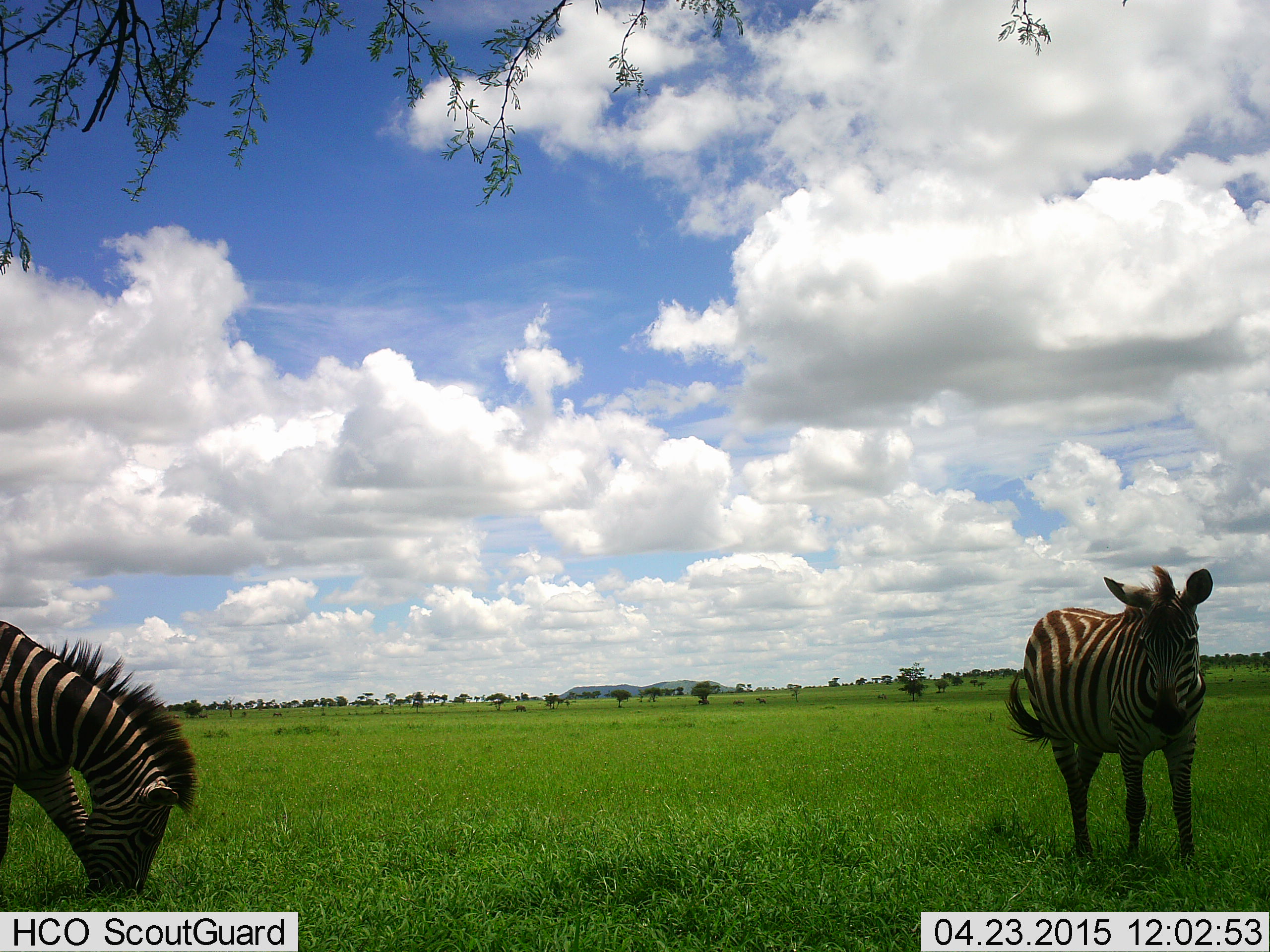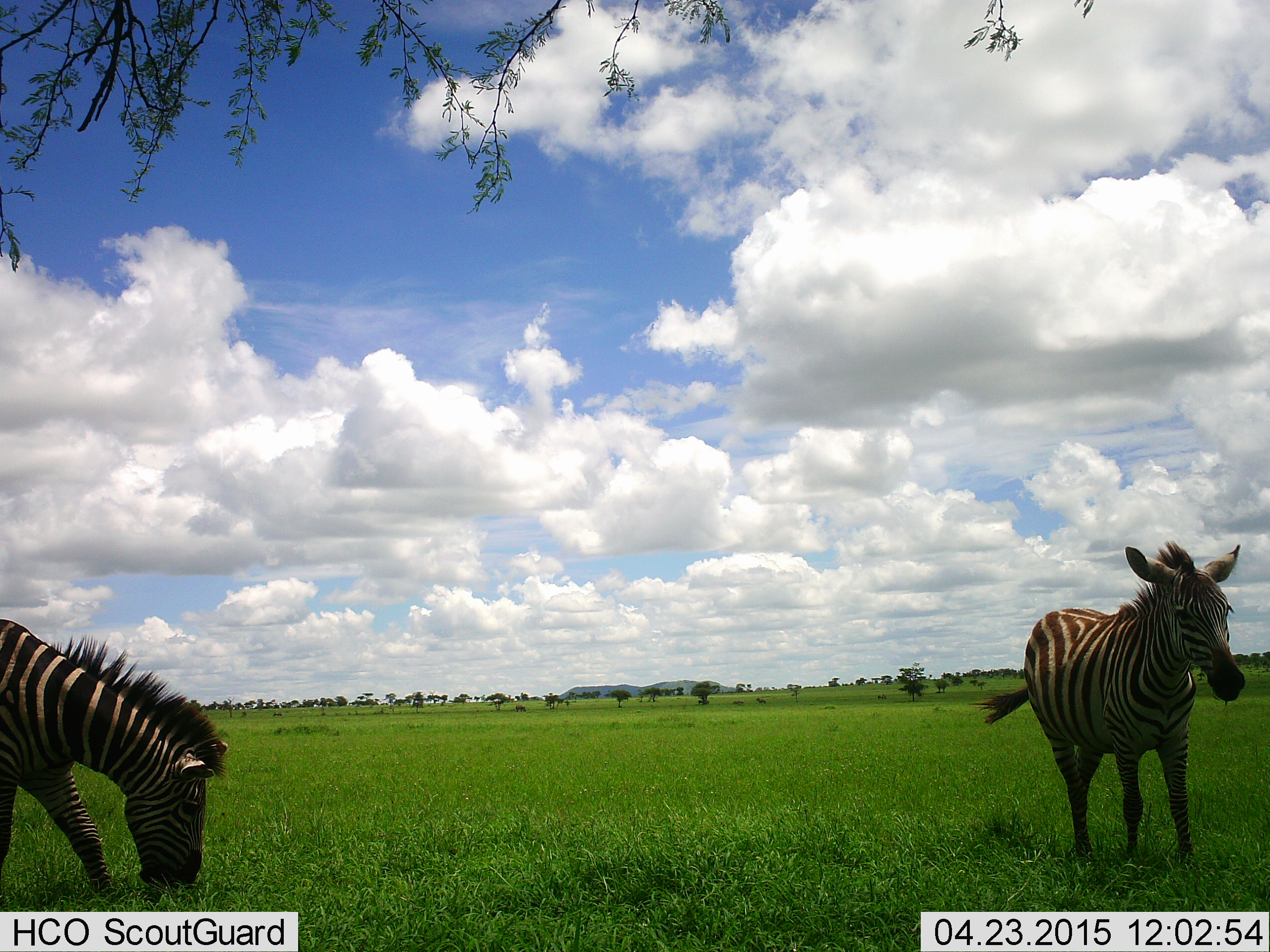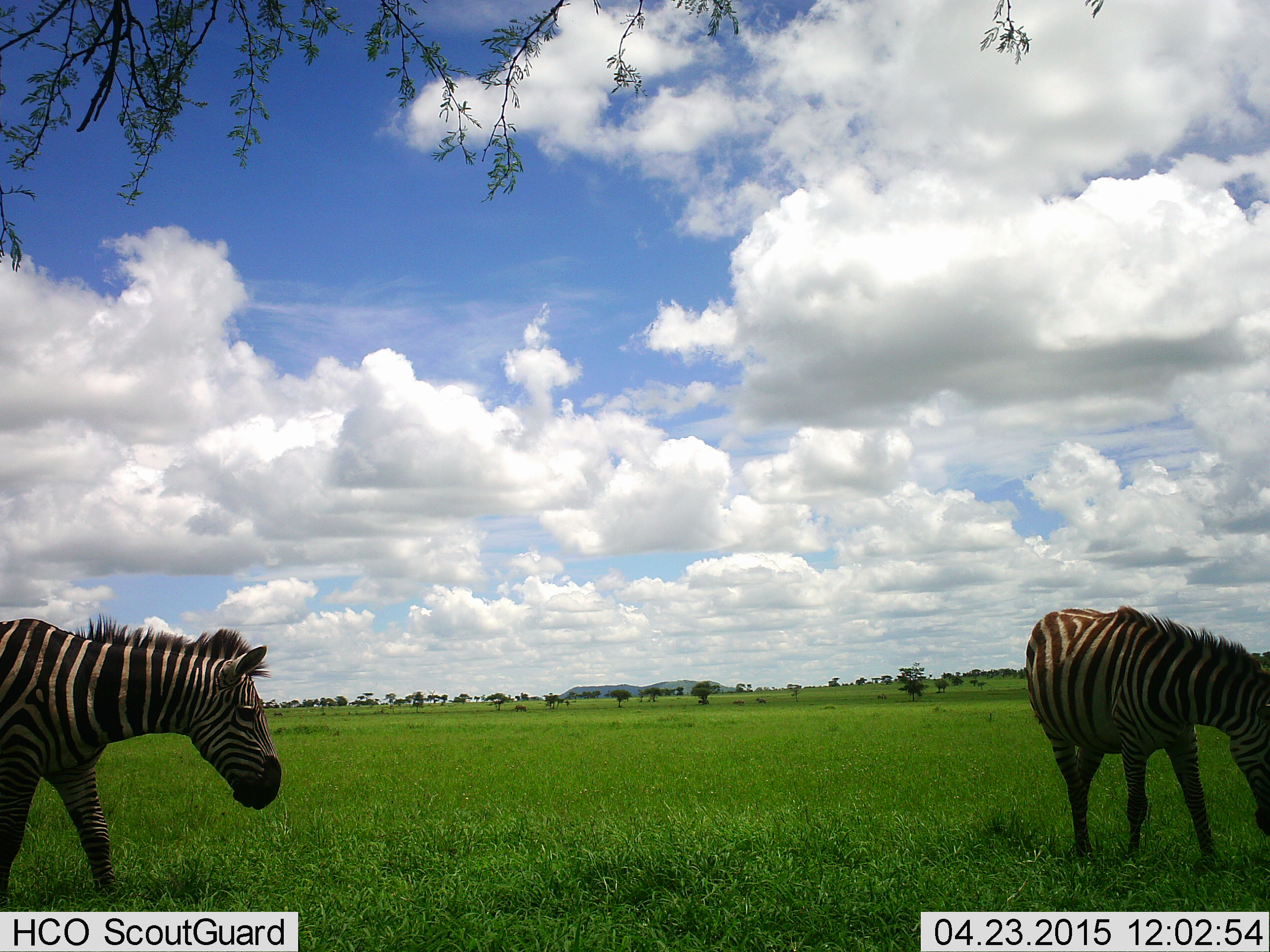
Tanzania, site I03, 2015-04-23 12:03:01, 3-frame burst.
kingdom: Animalia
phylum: Chordata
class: Mammalia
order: Perissodactyla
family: Equidae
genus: Equus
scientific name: Equus quagga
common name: plains zebra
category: zebra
Zebra (plains zebra) (Equus quagga), count 2. Behavior (volunteer vote fractions): standing 80%, resting 0%, moving 10%, interacting 0%. Young present (vote fraction): 10%. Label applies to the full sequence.